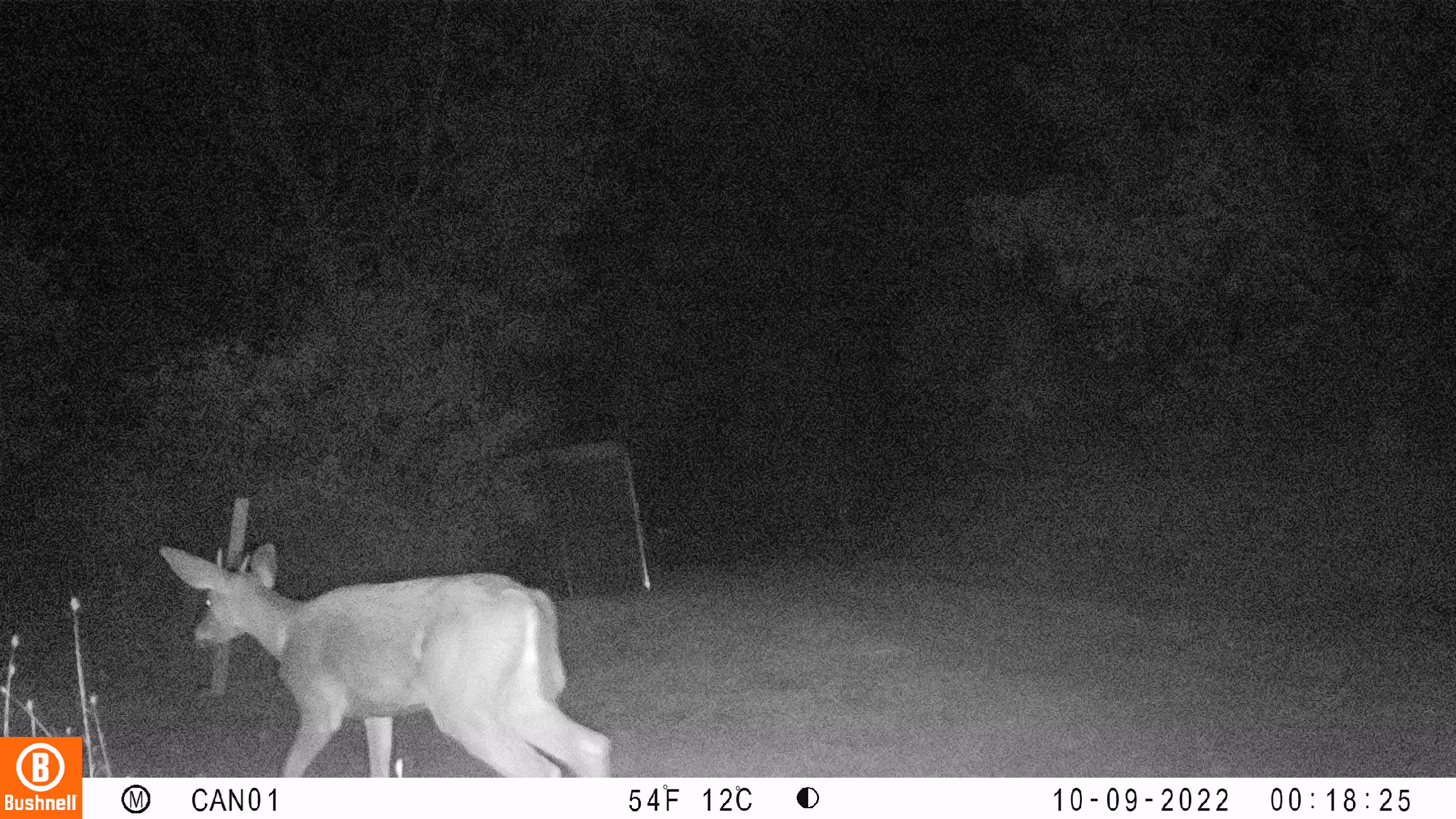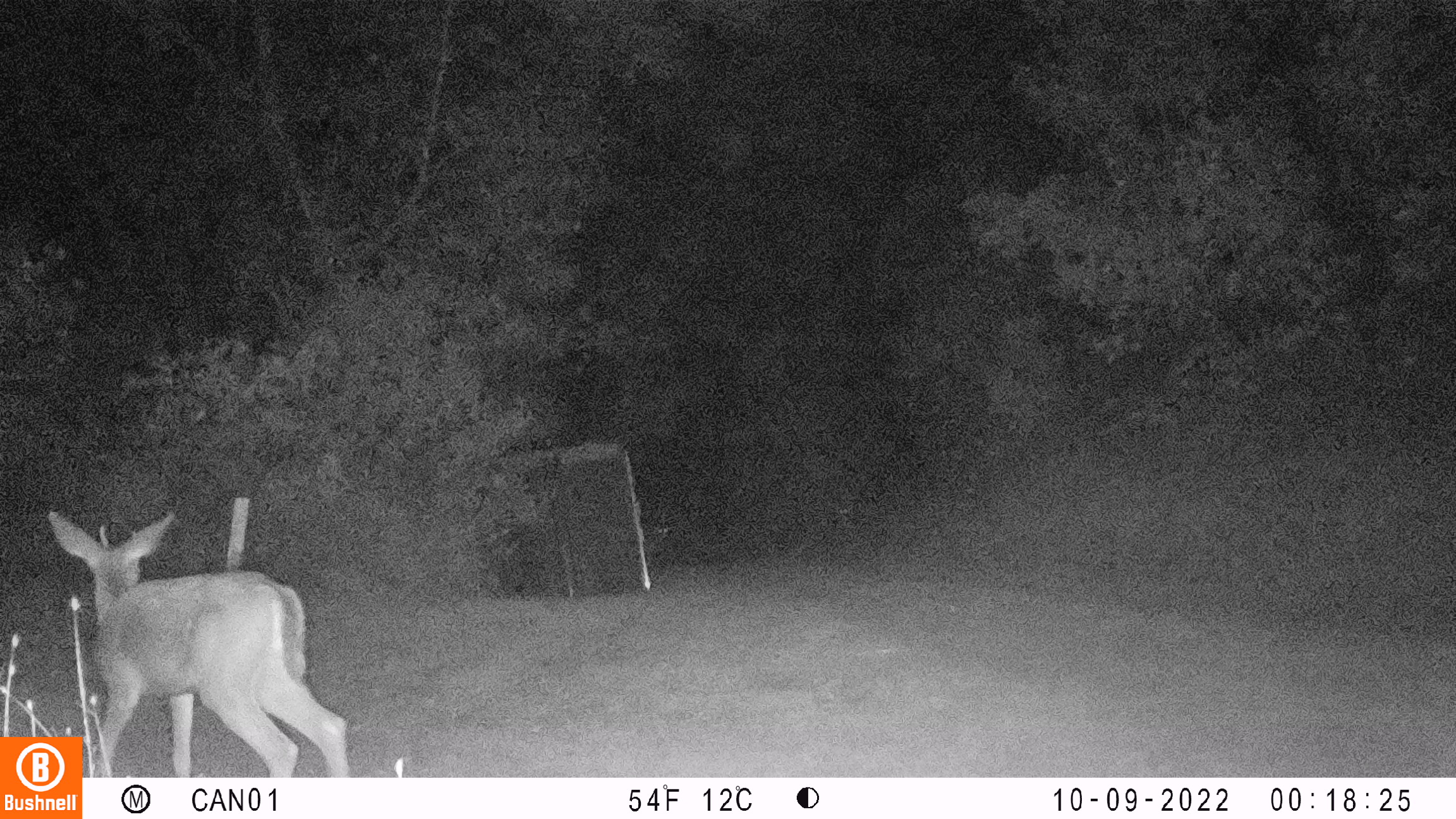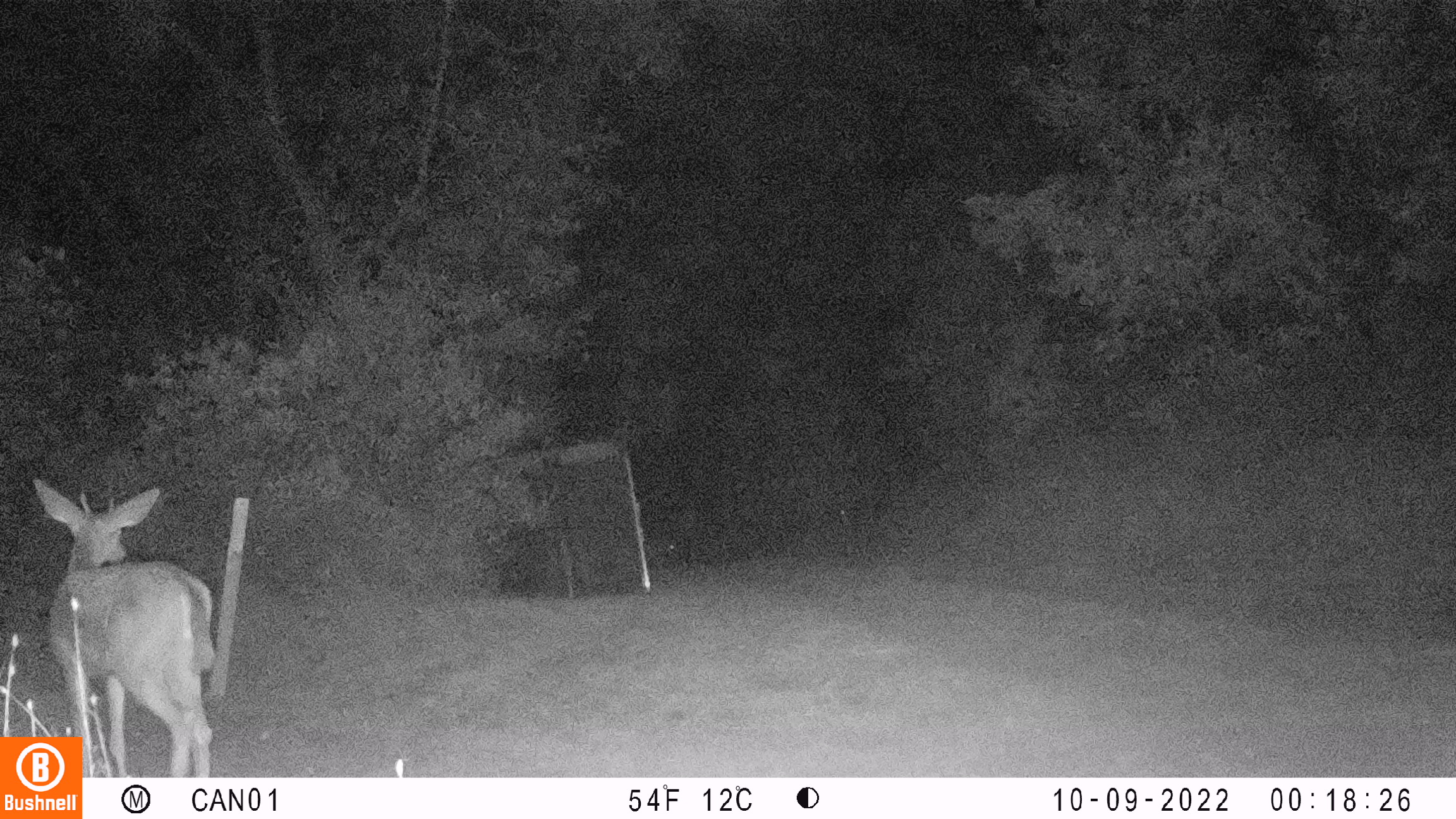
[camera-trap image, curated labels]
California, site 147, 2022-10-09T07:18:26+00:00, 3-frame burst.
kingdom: Animalia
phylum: Chordata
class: Mammalia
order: Artiodactyla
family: Cervidae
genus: Odocoileus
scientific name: Odocoileus hemionus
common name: mule deer